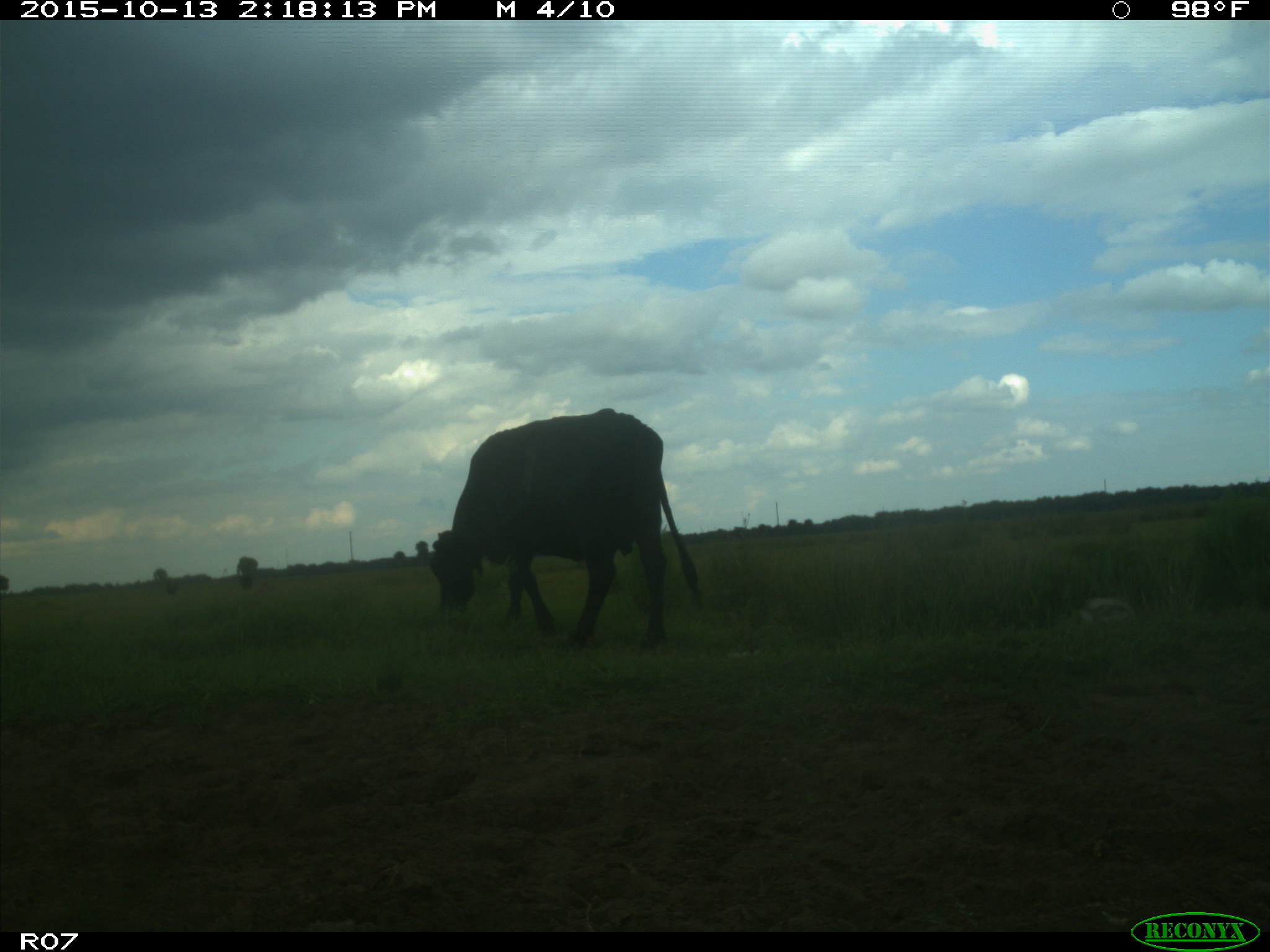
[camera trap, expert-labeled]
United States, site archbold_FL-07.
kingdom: Animalia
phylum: Chordata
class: Mammalia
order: Artiodactyla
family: Bovidae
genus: Bos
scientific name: Bos taurus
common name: domestic cow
Bos taurus (domestic cow).